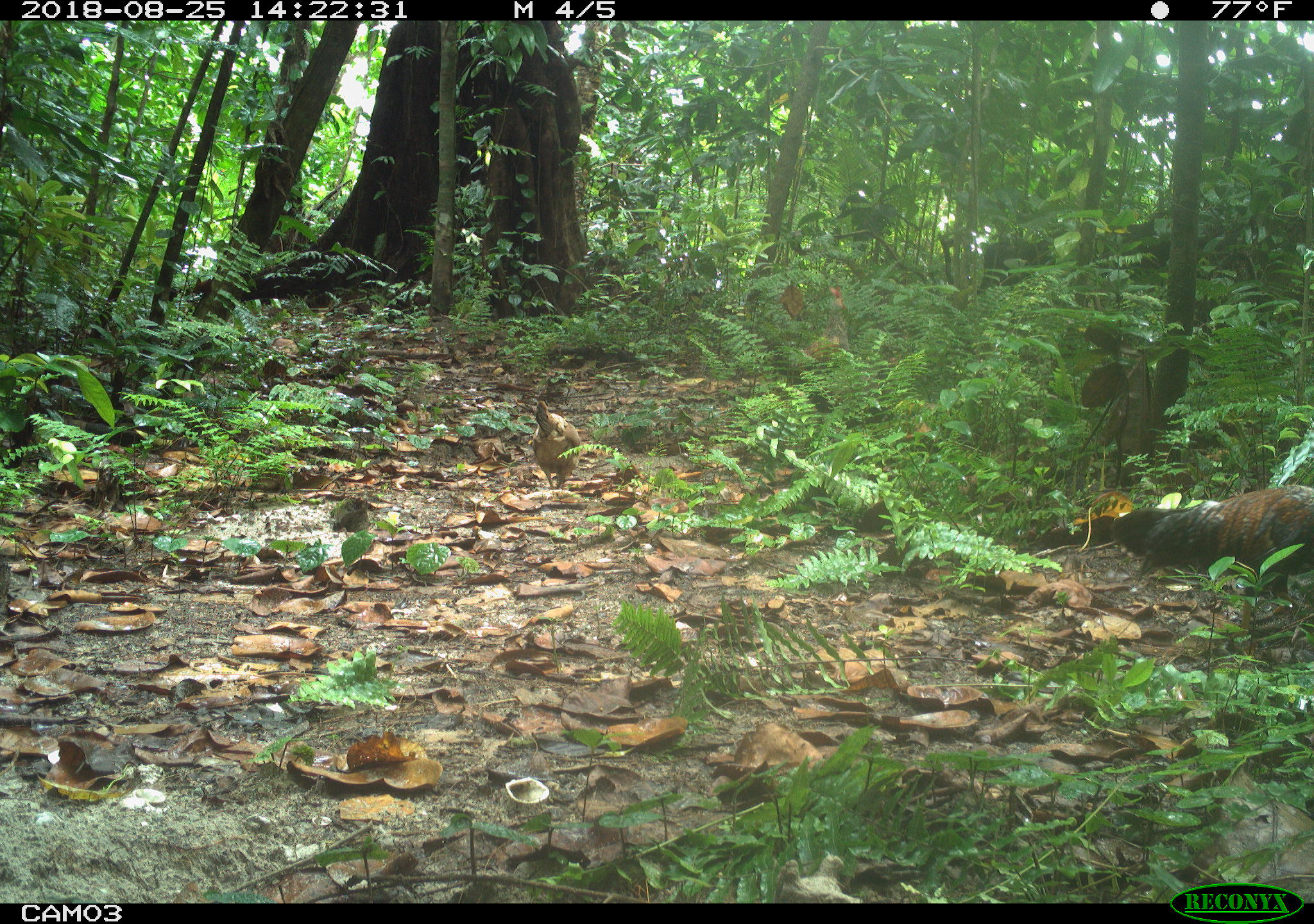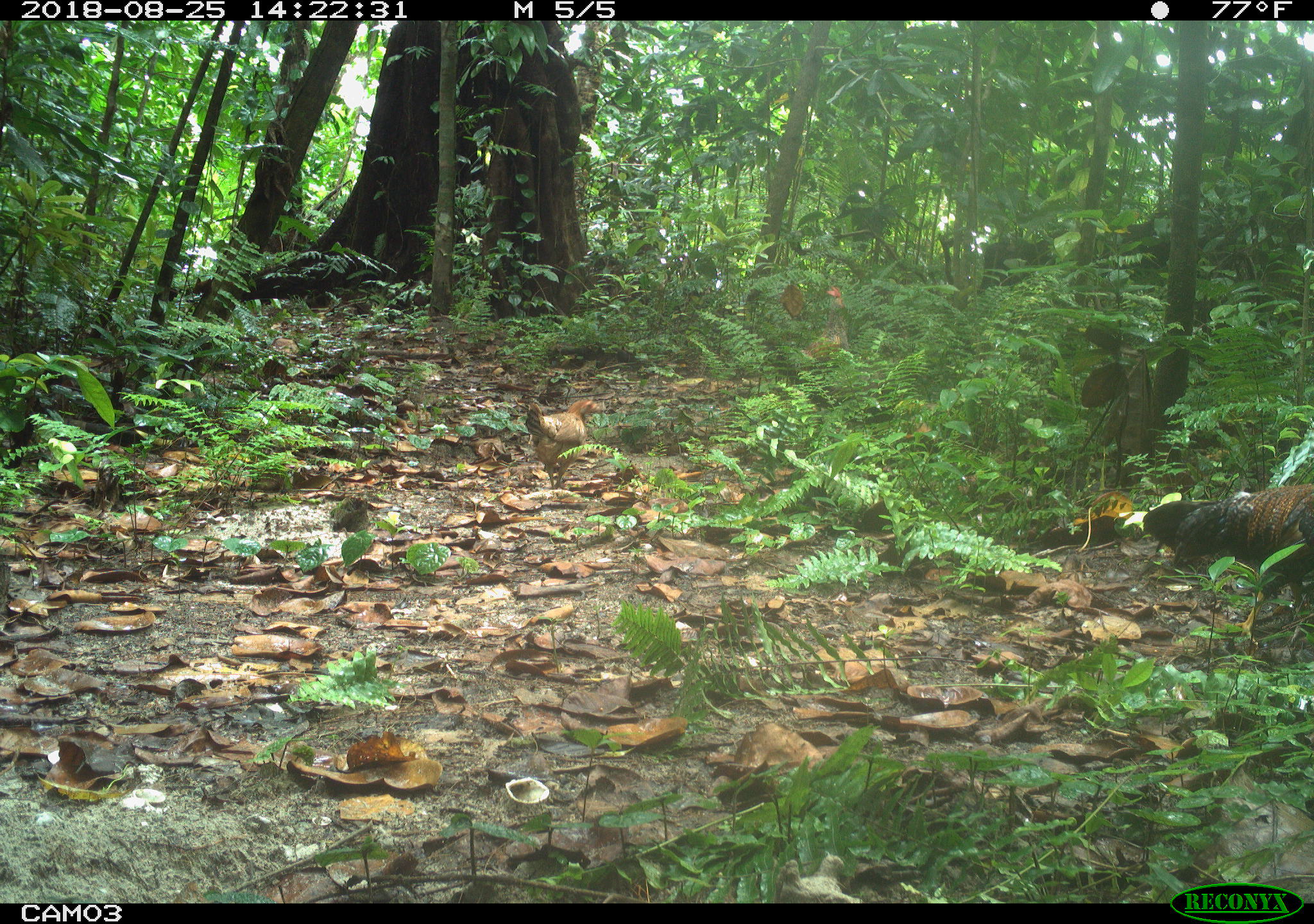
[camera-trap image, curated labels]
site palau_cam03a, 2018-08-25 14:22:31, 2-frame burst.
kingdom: Animalia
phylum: Chordata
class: Aves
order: Galliformes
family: Phasianidae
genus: Gallus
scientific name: Gallus gallus domesticus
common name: rooster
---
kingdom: Animalia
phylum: Chordata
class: Aves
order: Galliformes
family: Phasianidae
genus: Gallus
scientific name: Gallus gallus domesticus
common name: domestic chicken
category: chicken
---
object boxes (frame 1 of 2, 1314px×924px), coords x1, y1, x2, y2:
chicken: 515, 394, 595, 496
rooster: 1006, 447, 1314, 652; 790, 275, 871, 379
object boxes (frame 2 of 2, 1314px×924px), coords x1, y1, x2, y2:
chicken: 507, 383, 615, 492
rooster: 1125, 468, 1314, 622; 778, 270, 878, 383